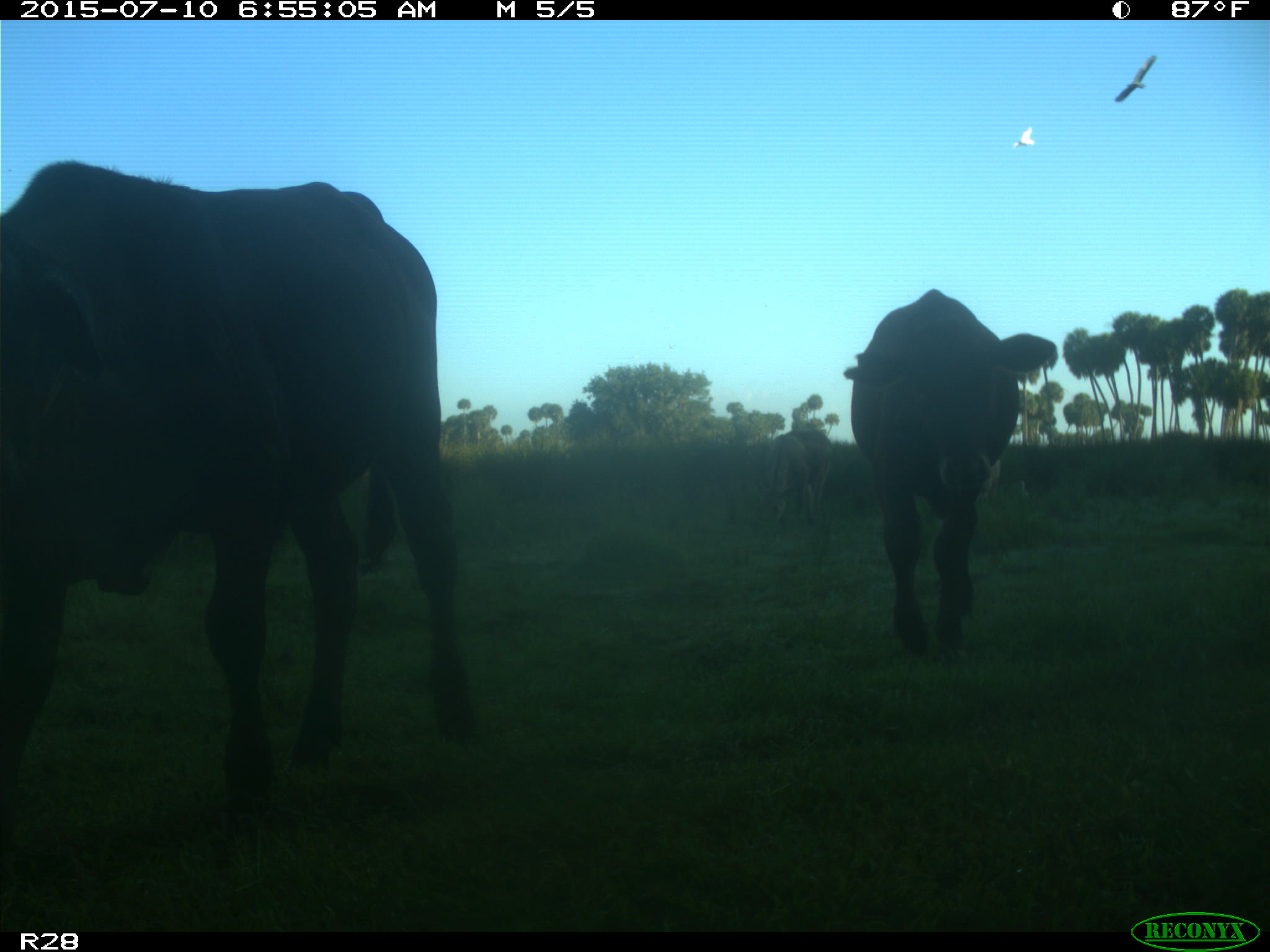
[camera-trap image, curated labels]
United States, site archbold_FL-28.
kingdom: Animalia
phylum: Chordata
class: Mammalia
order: Artiodactyla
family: Bovidae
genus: Bos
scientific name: Bos taurus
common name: domestic cow